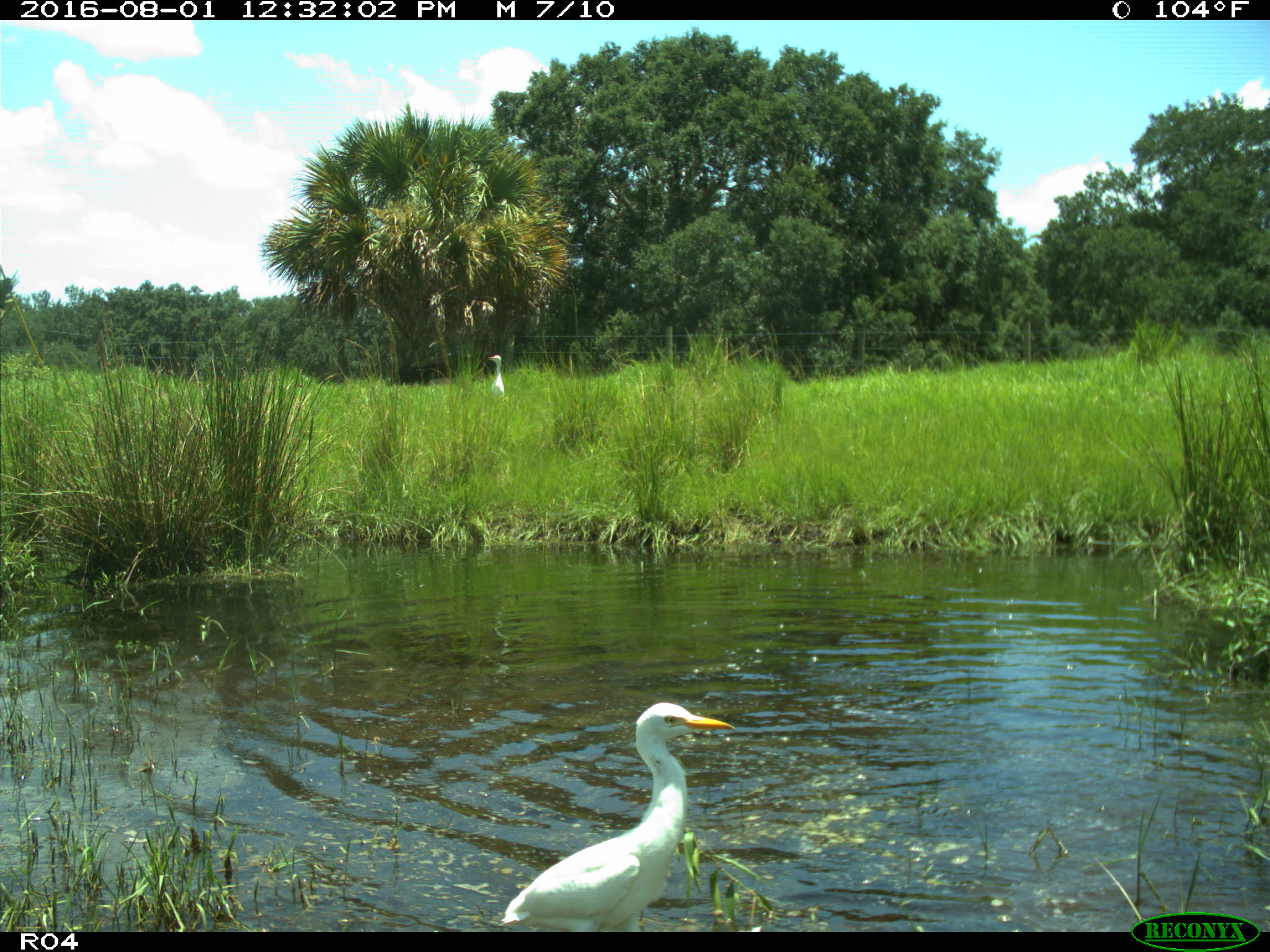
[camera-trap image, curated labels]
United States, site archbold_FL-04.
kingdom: Animalia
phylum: Chordata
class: Aves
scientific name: Aves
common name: birds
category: unidentified bird